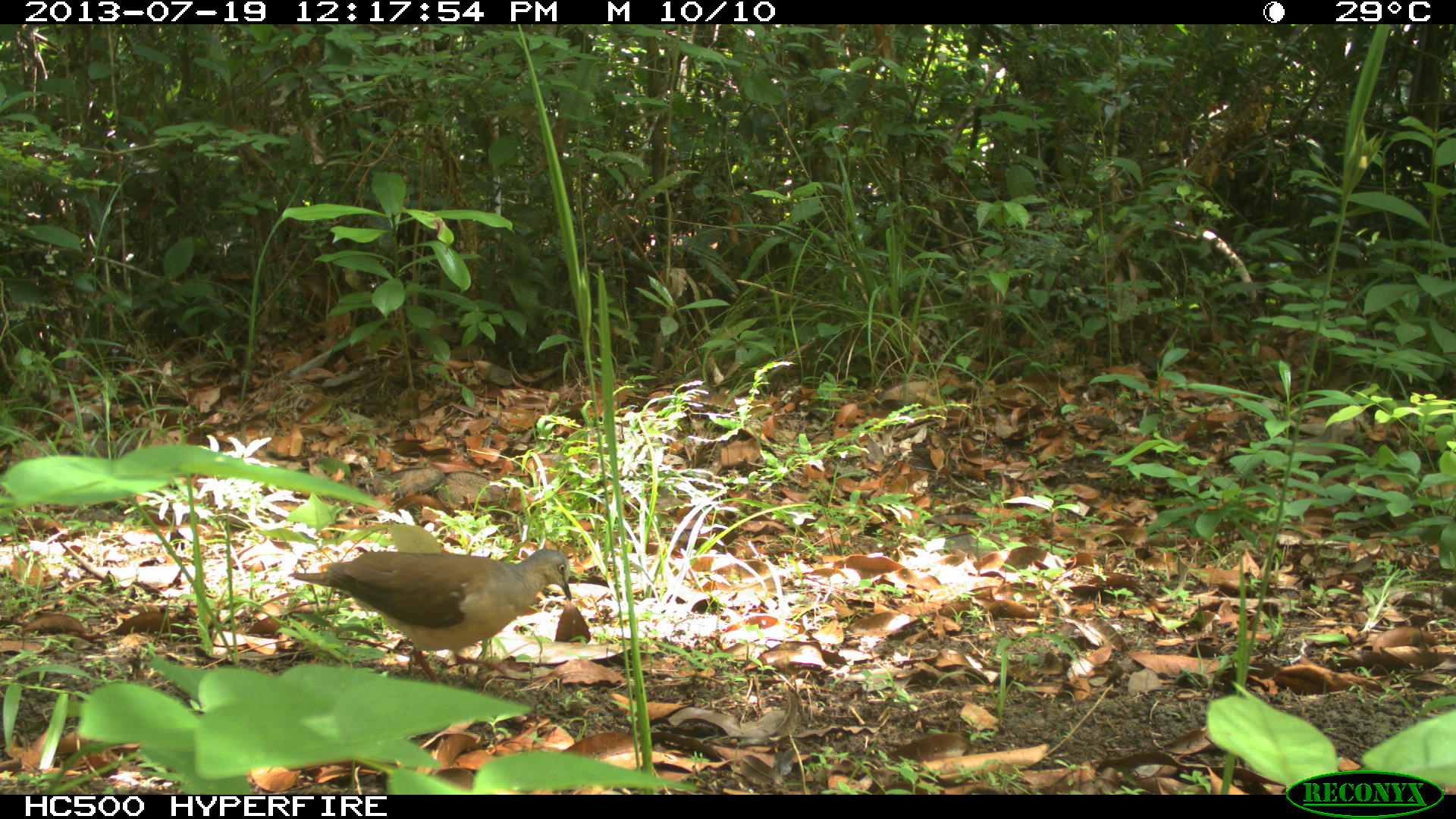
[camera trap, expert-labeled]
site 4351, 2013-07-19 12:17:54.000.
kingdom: Animalia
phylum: Chordata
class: Aves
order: Columbiformes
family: Columbidae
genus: Leptotila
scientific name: Leptotila plumbeiceps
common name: gray-headed dove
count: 1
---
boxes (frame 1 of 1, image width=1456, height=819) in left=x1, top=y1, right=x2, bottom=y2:
leptotila plumbeiceps: left=287, top=547, right=572, bottom=681